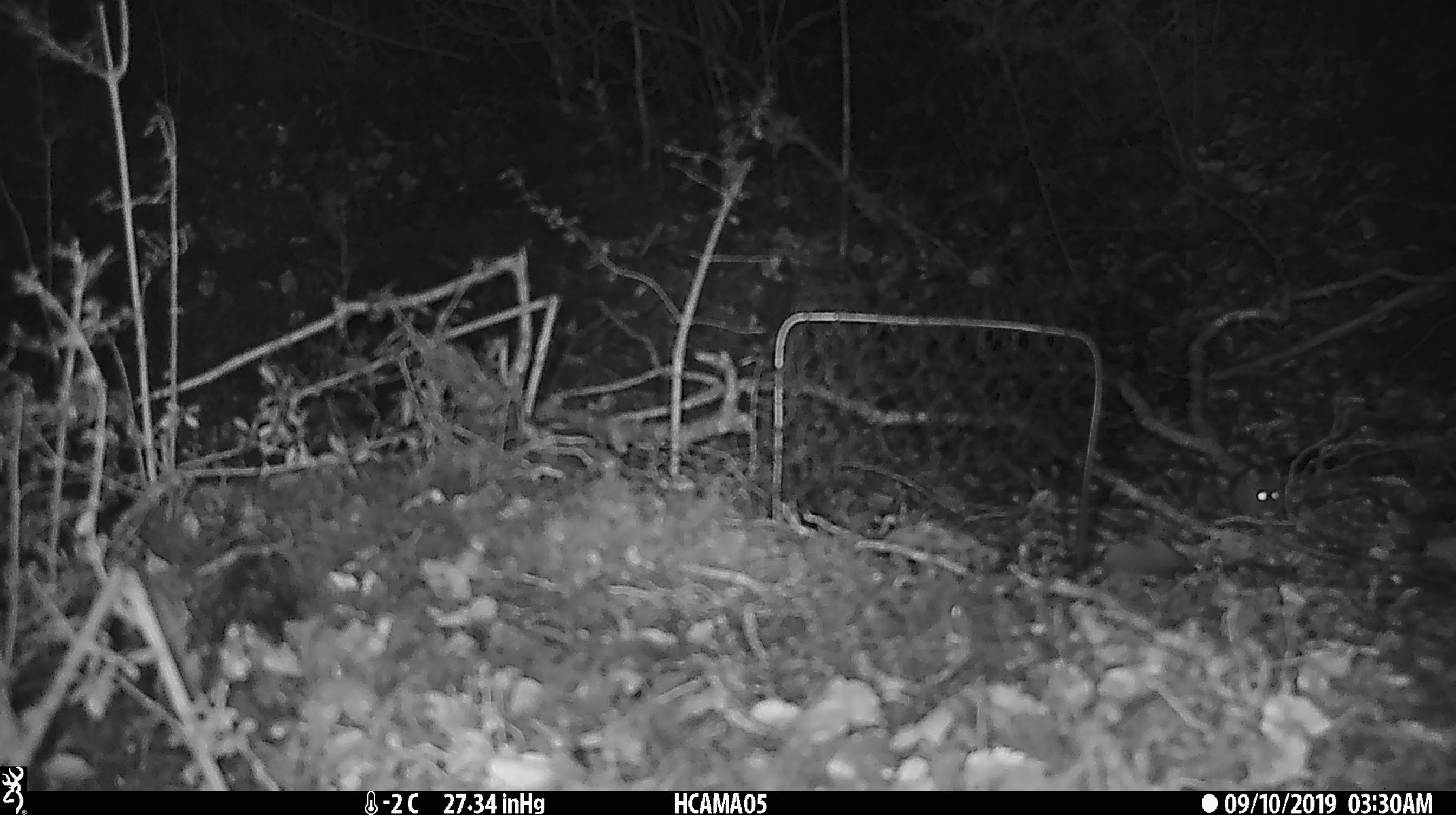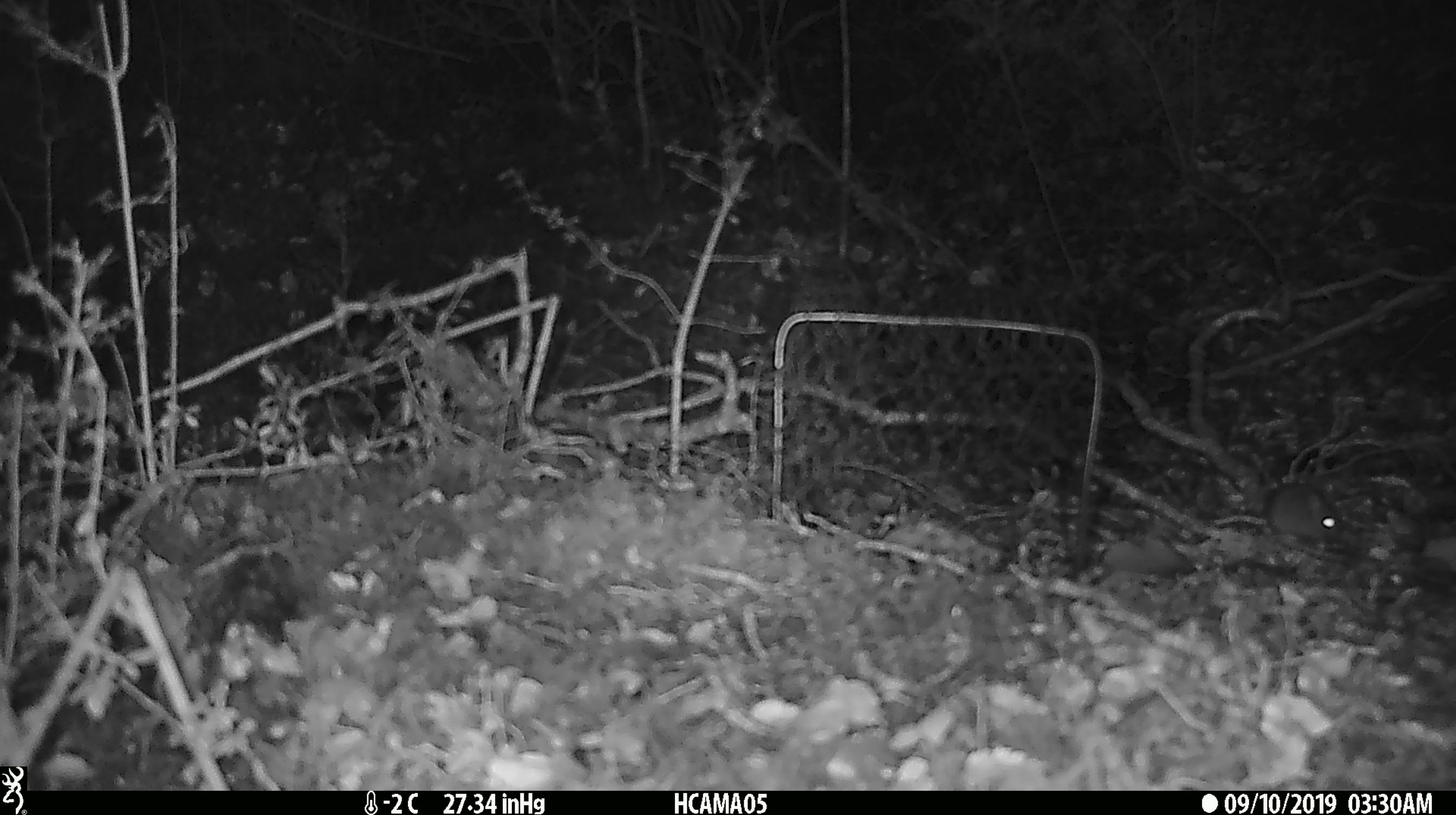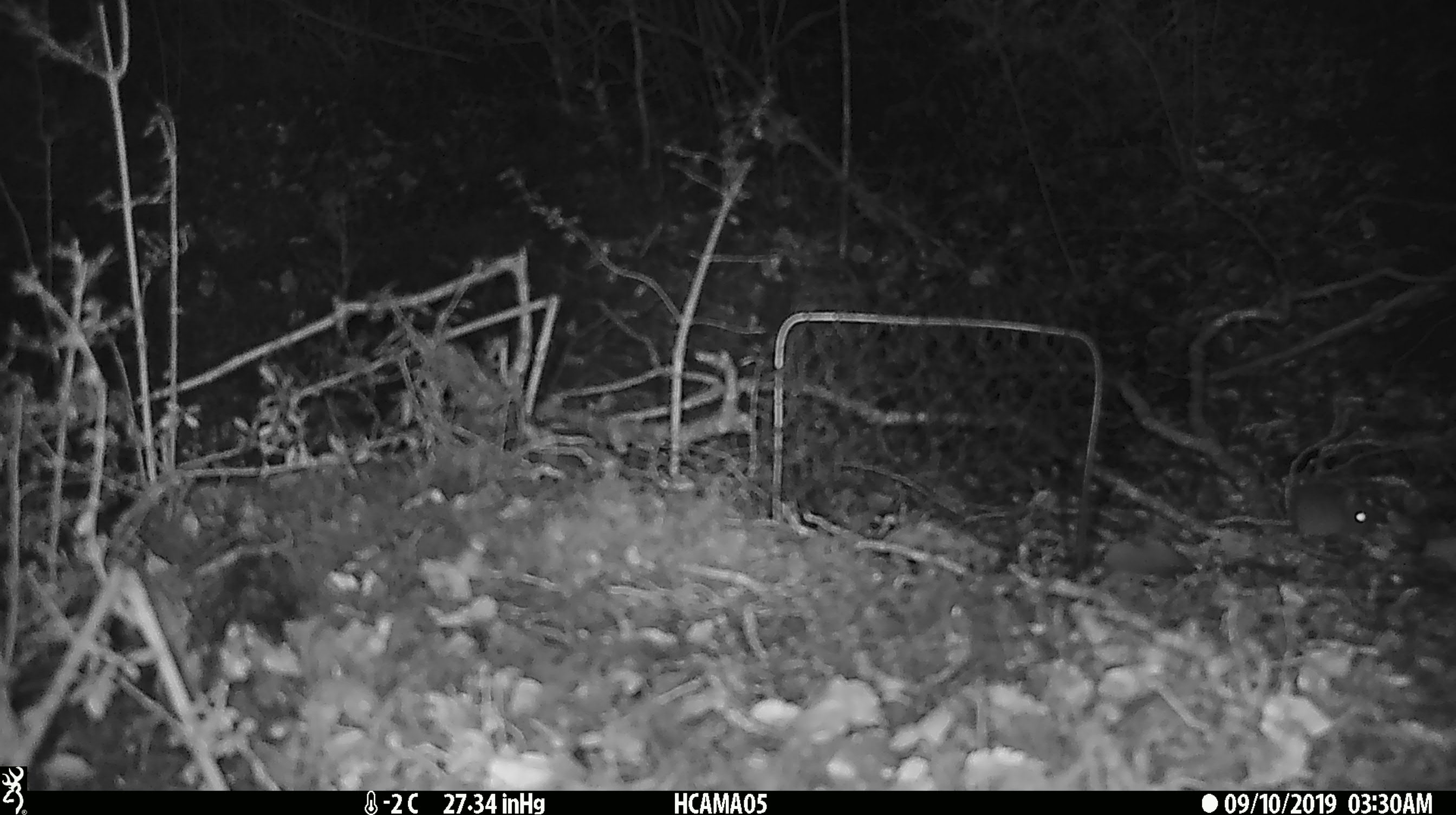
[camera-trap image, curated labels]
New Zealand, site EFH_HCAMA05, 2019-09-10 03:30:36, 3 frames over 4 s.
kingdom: Animalia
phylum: Chordata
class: Mammalia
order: Rodentia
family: Muridae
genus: Mus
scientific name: Mus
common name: mouse